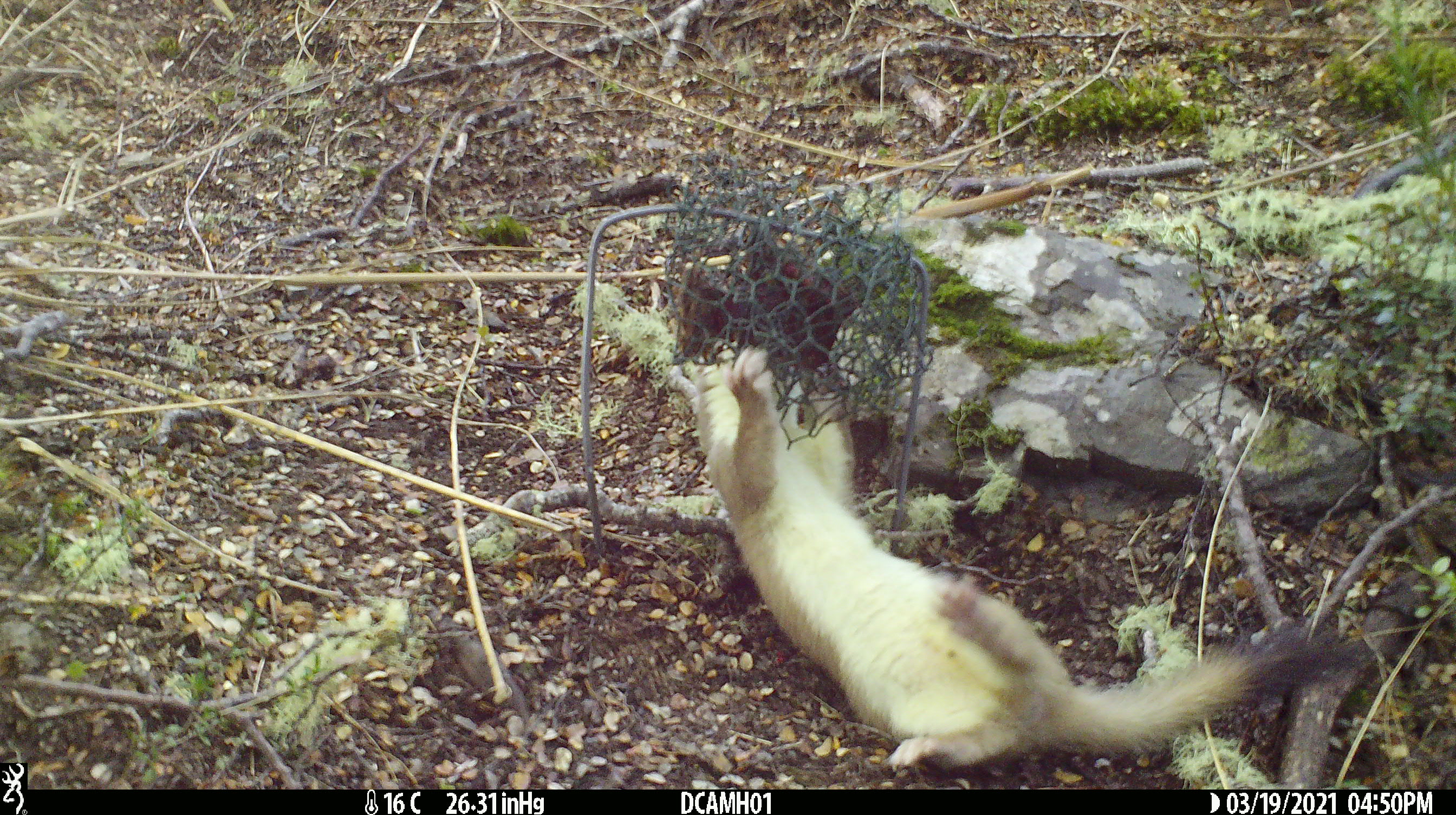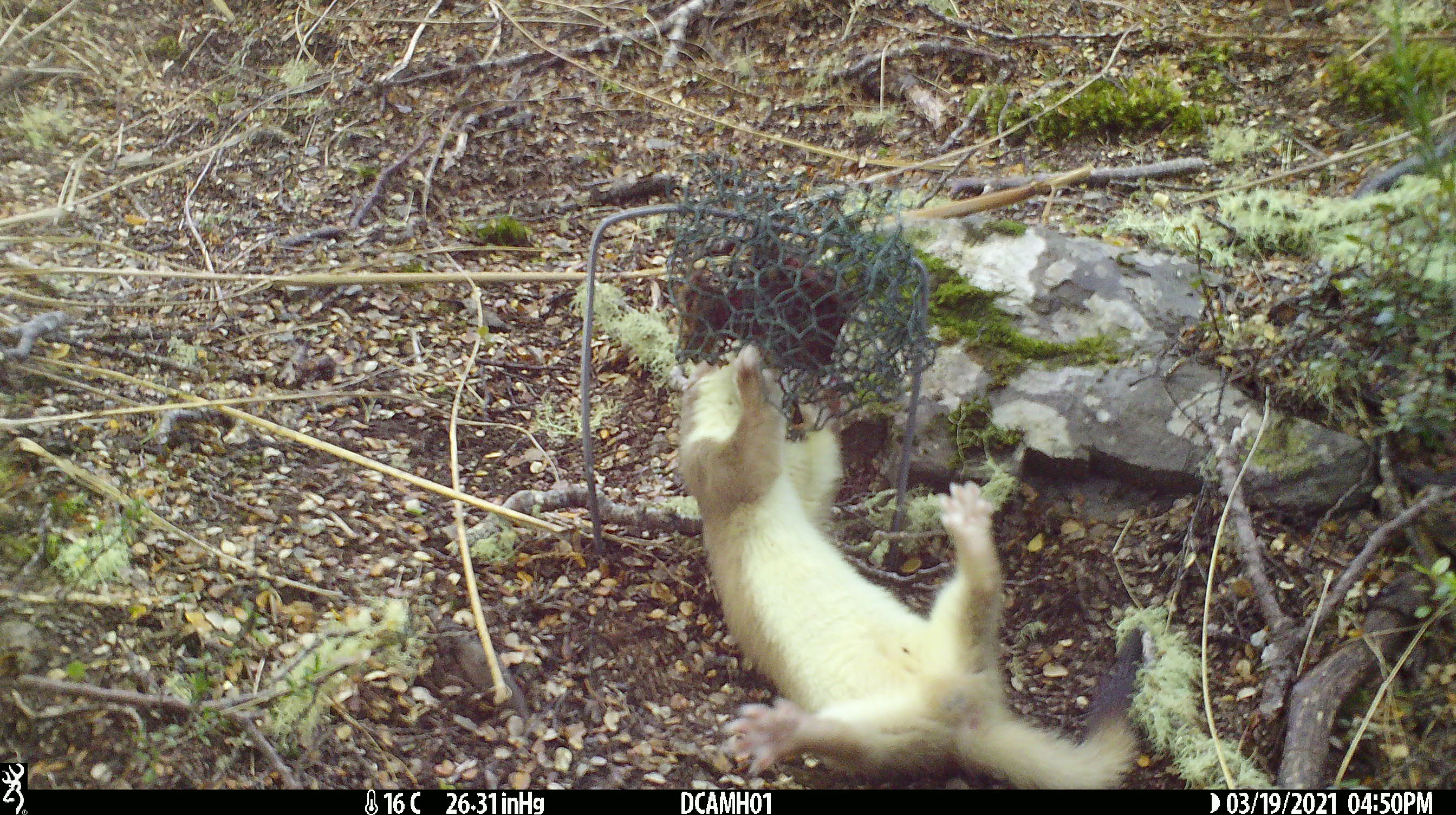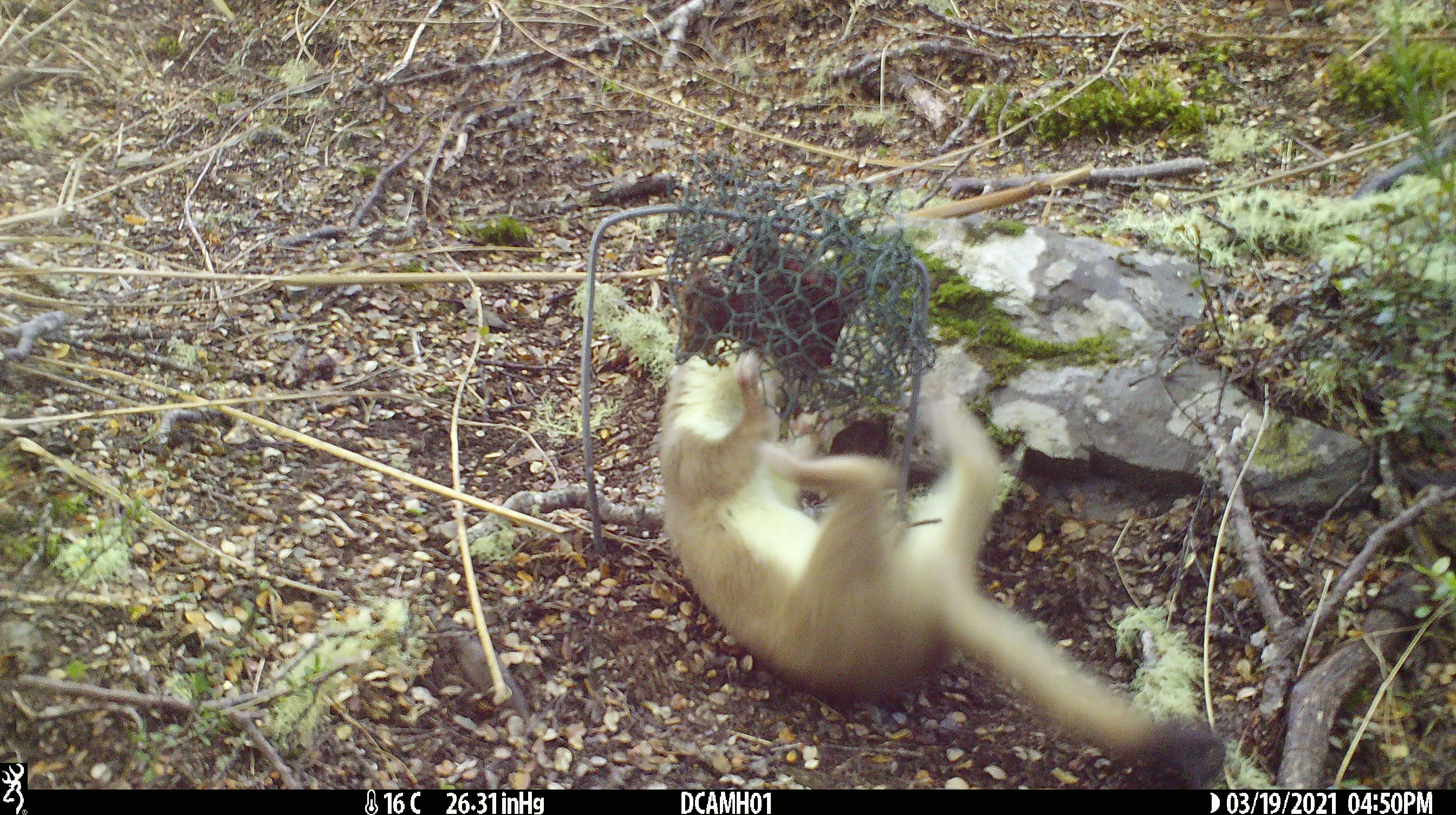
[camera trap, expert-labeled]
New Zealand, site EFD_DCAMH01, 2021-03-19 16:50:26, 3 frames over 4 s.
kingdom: Animalia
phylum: Chordata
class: Mammalia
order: Carnivora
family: Mustelidae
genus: Mustela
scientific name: Mustela erminea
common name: stoat